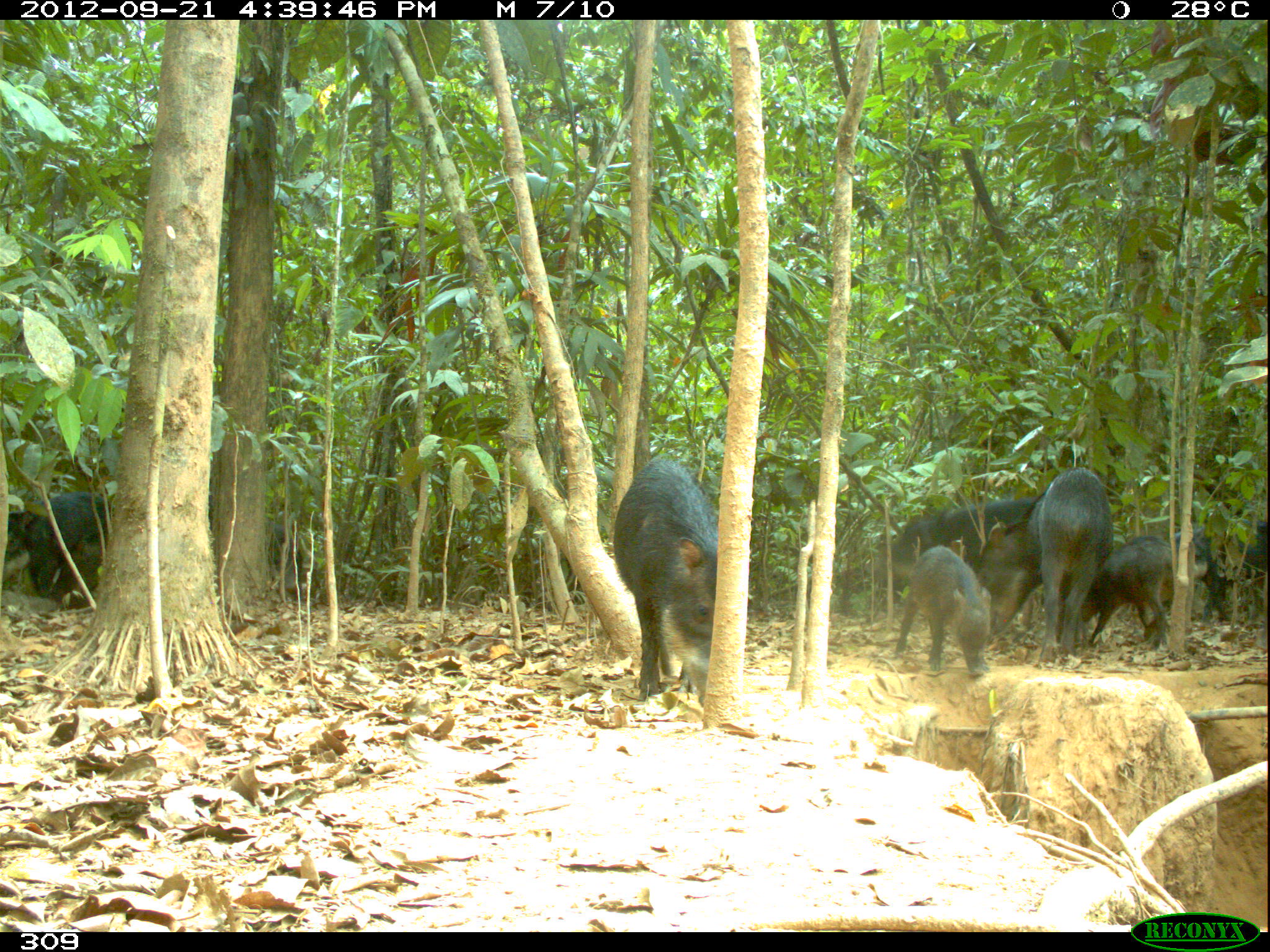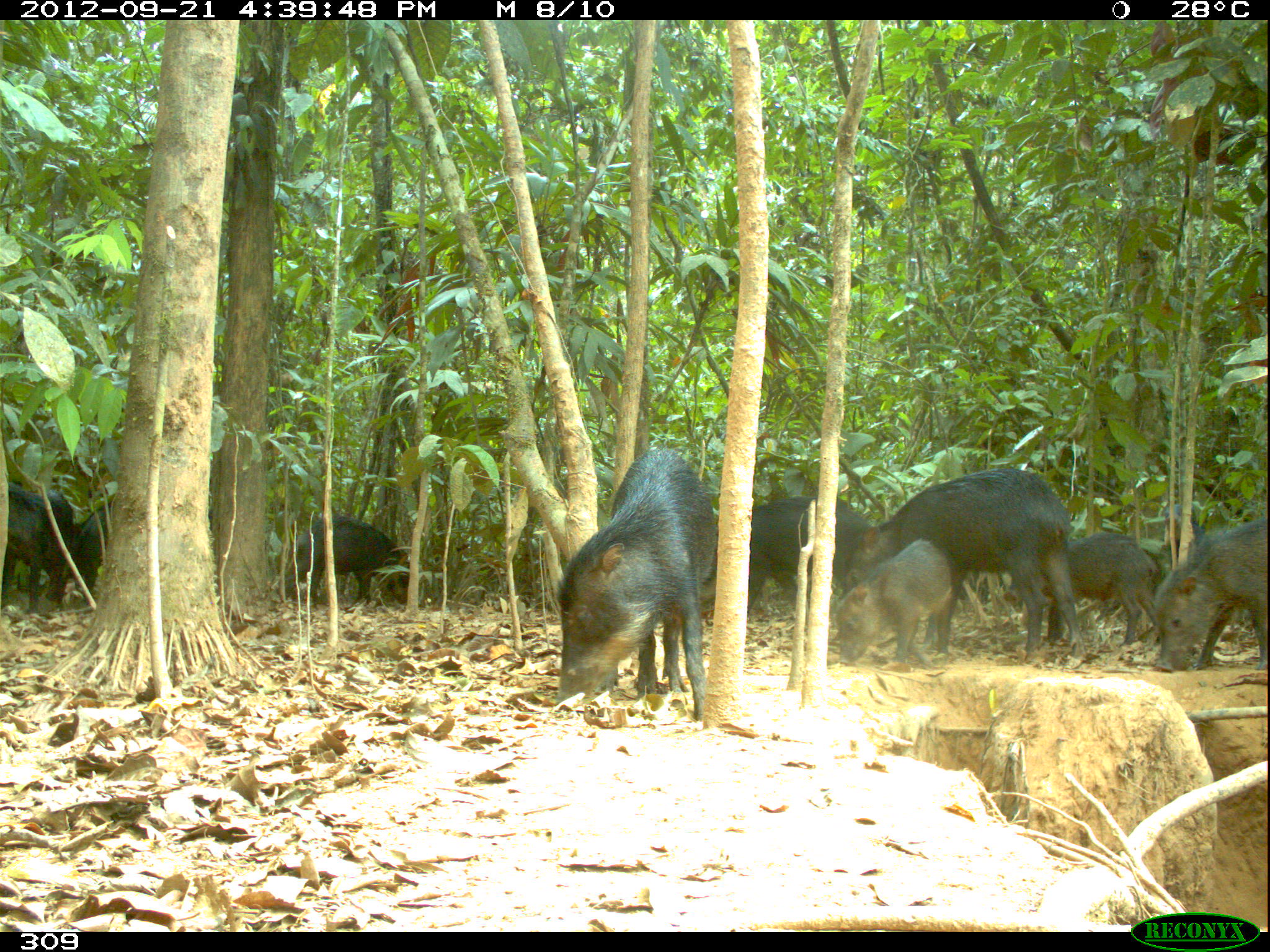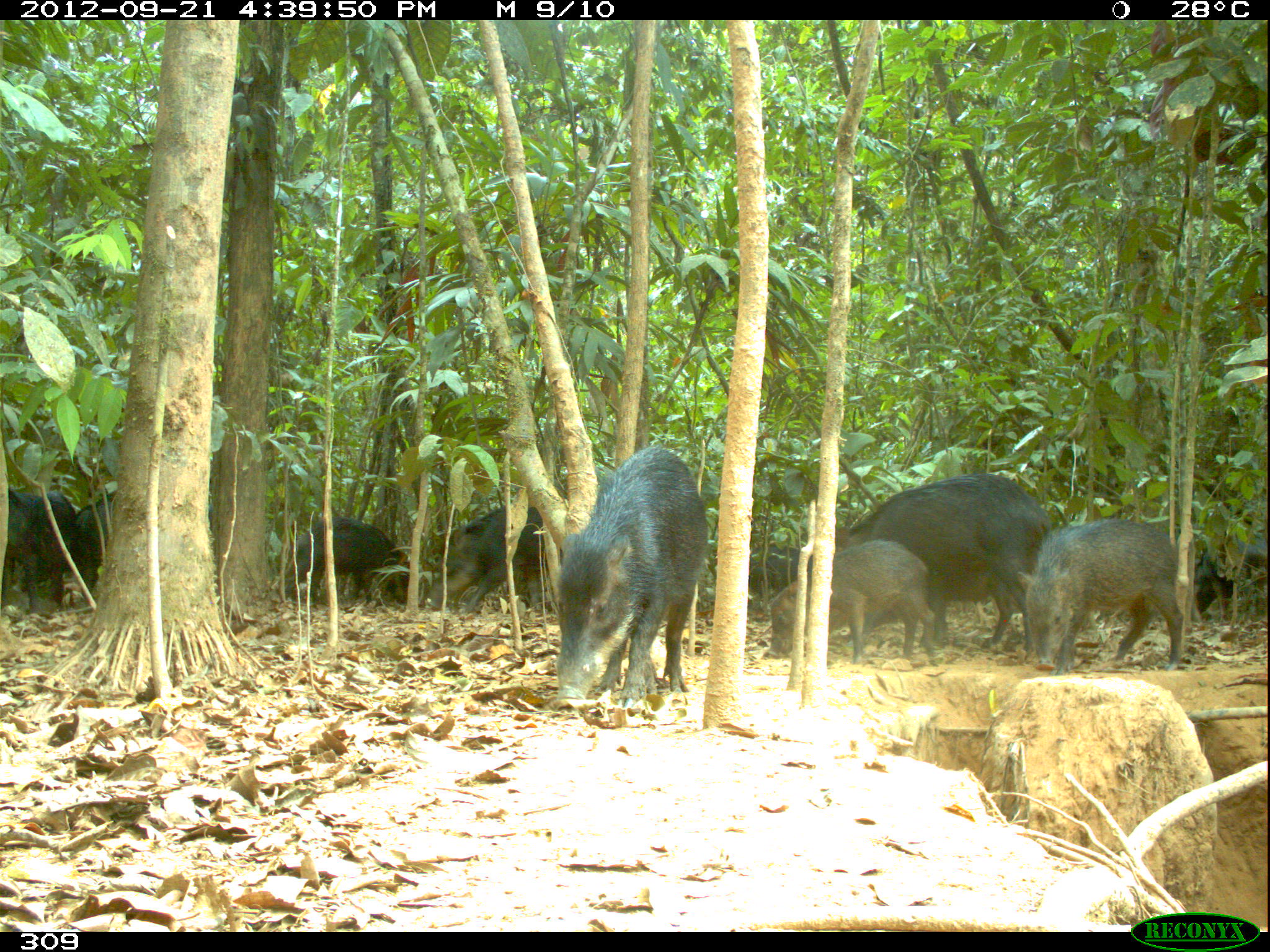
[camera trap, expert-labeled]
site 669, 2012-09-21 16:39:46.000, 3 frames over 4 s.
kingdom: Animalia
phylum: Chordata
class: Mammalia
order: Artiodactyla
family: Tayassuidae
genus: Tayassu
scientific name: Tayassu pecari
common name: white-lipped peccary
Tayassu pecari (white-lipped peccary).